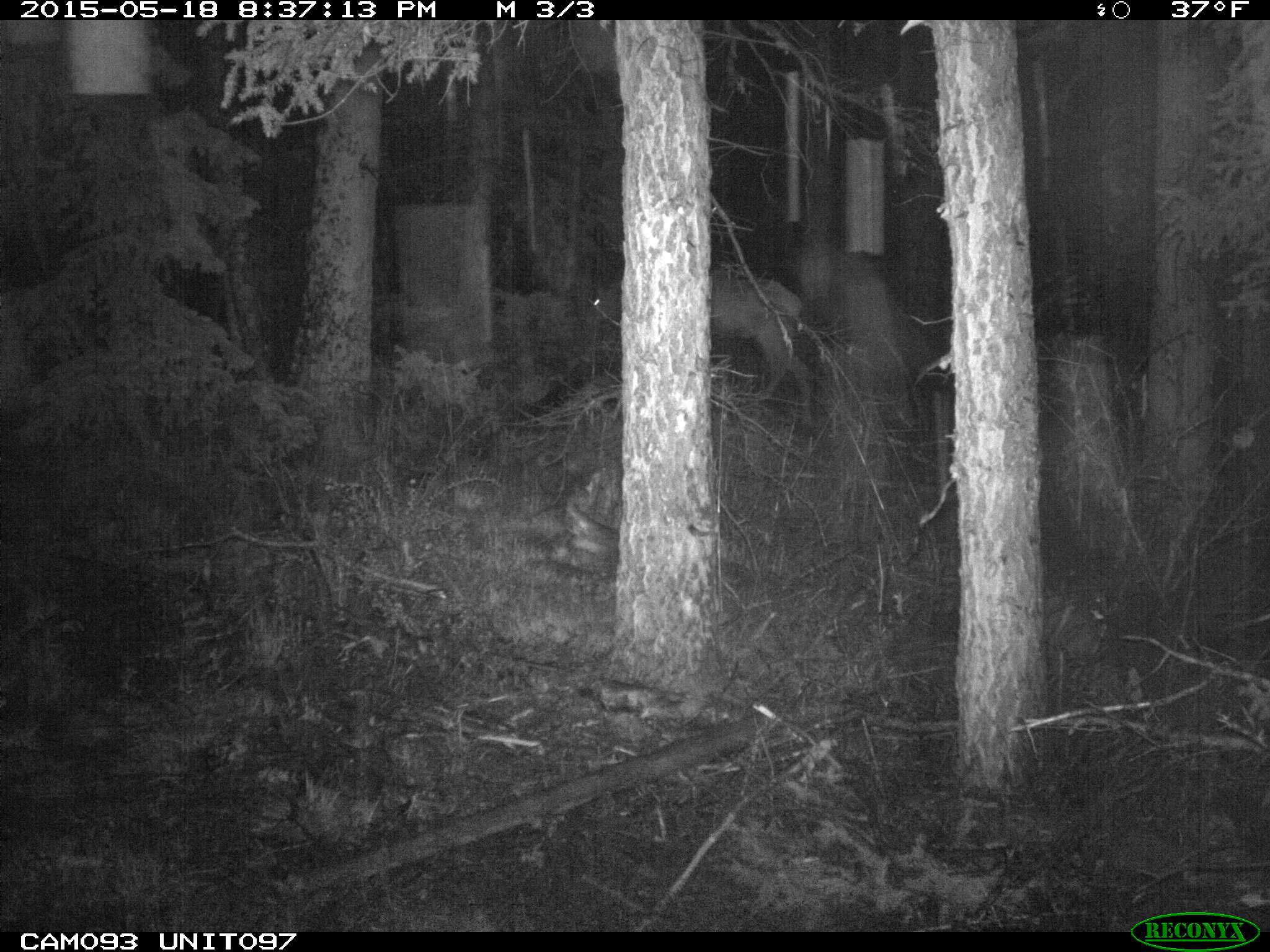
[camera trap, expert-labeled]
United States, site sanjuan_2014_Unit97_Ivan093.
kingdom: Animalia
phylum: Chordata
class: Mammalia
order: Artiodactyla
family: Cervidae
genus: Cervus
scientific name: Cervus elaphus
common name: red deer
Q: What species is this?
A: Cervus elaphus (red deer).